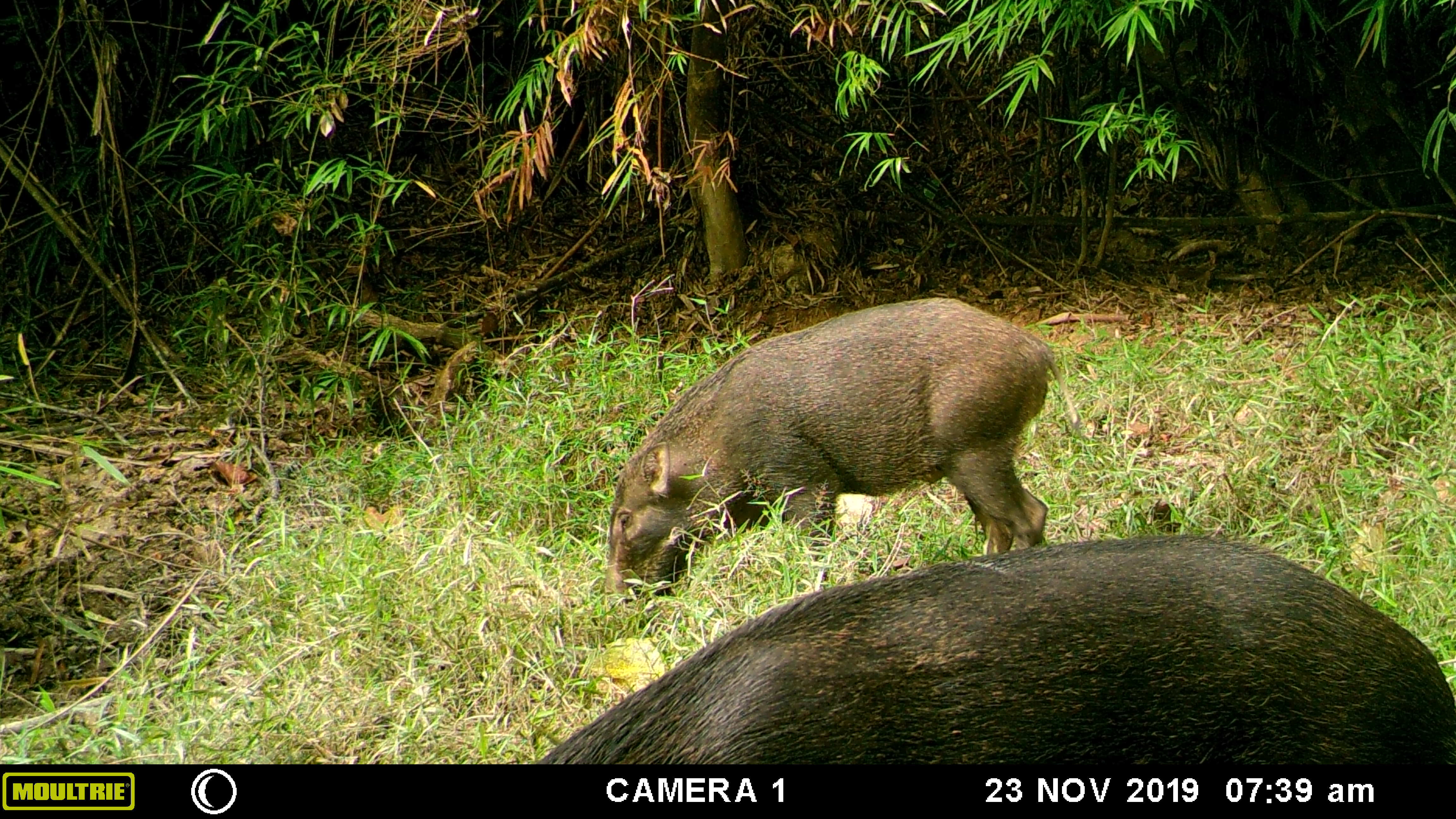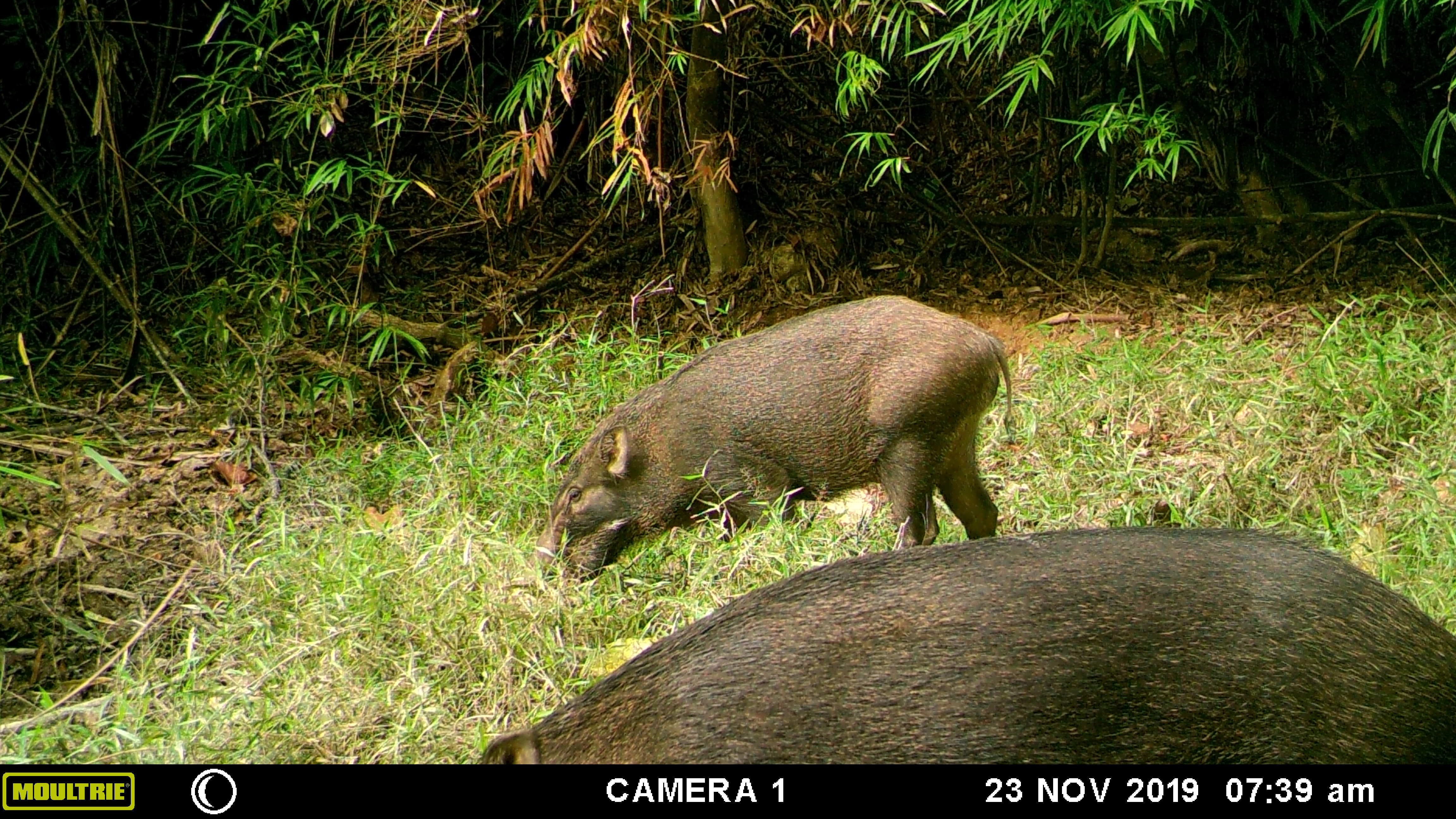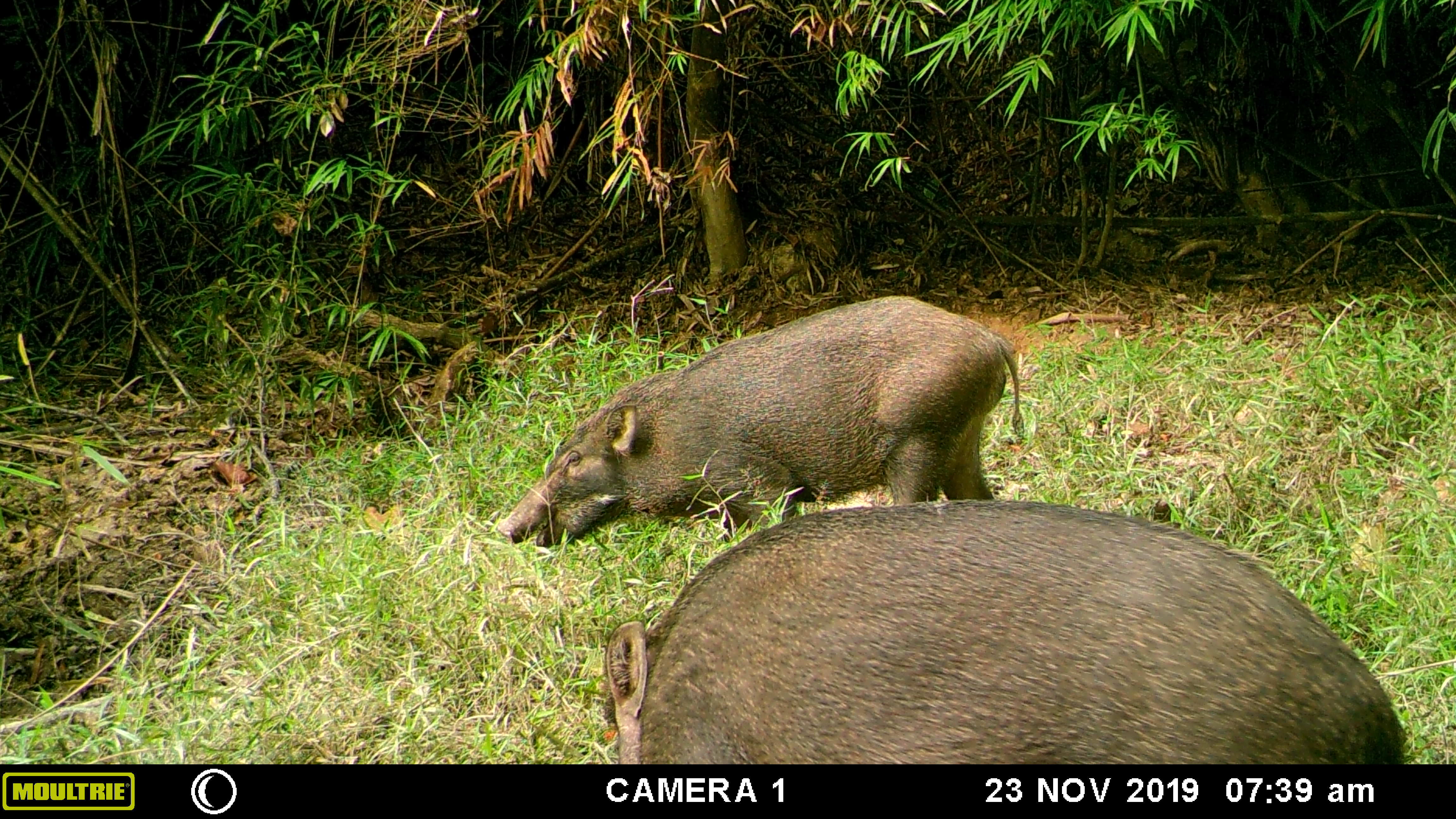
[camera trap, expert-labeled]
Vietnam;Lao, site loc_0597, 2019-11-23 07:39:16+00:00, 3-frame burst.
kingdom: Animalia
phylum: Chordata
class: Mammalia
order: Artiodactyla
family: Suidae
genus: Sus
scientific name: Sus scrofa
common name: eurasian wild pig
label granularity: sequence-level